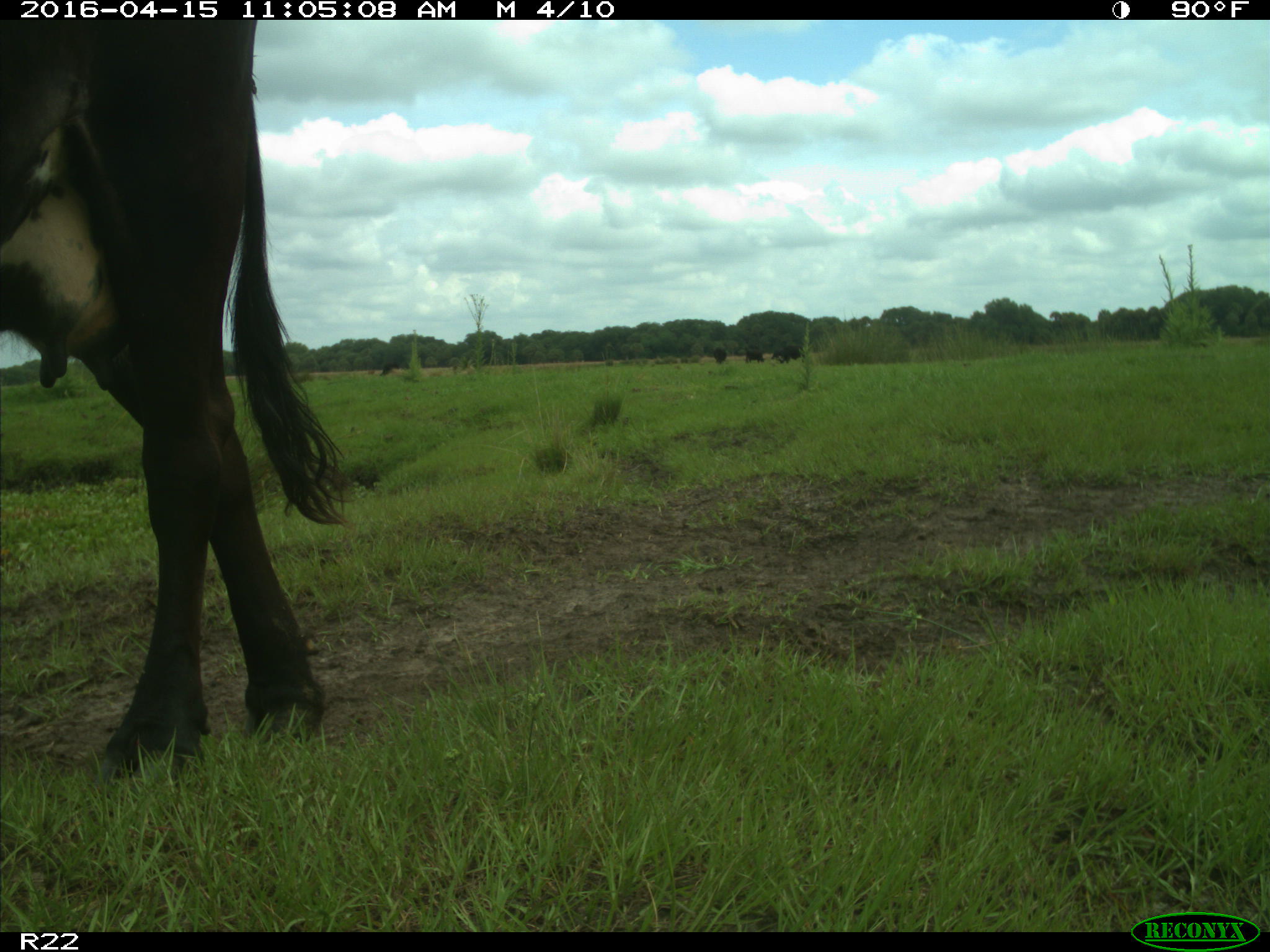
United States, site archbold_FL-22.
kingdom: Animalia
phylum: Chordata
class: Mammalia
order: Artiodactyla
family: Bovidae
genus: Bos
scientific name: Bos taurus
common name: domestic cow